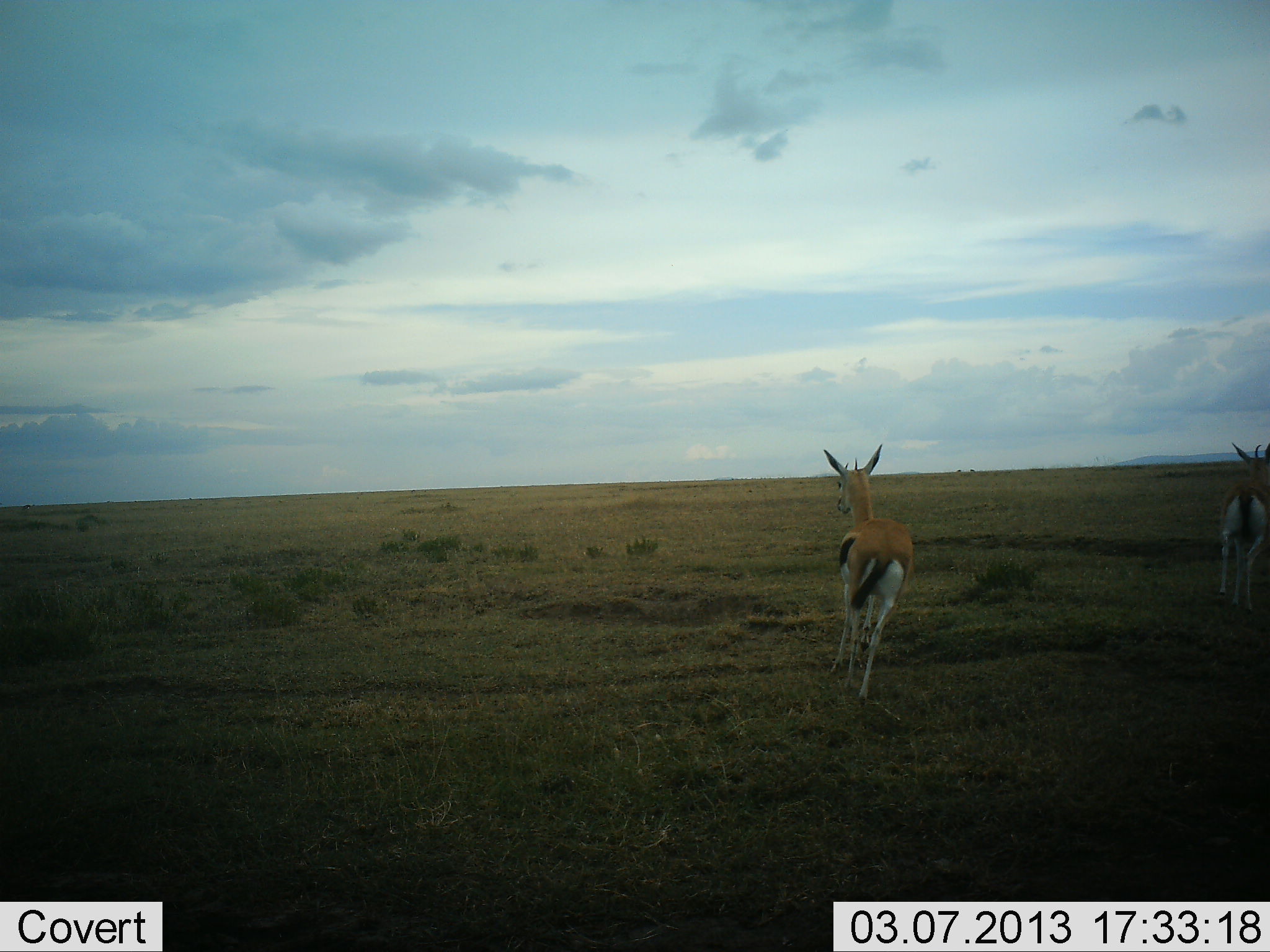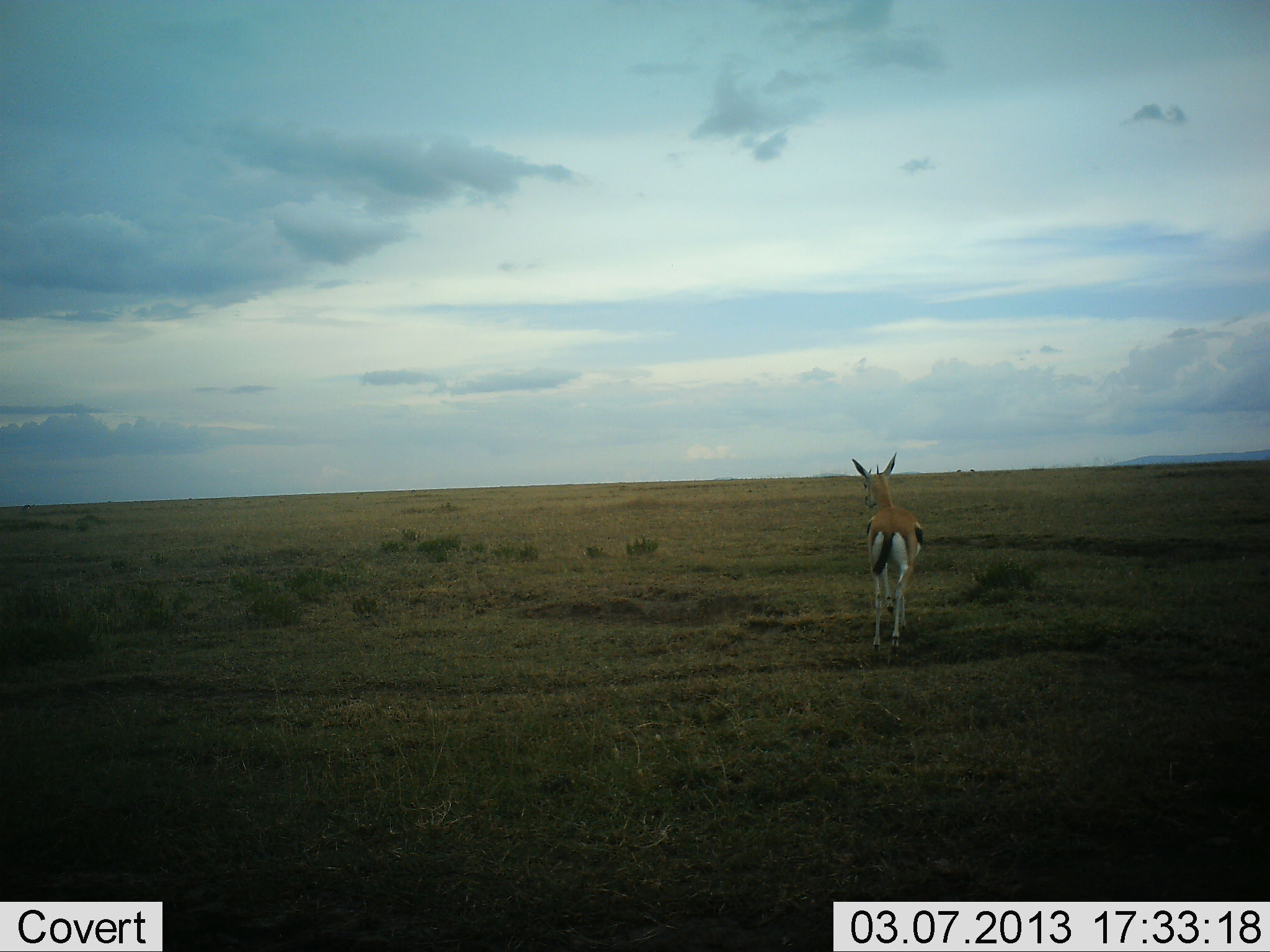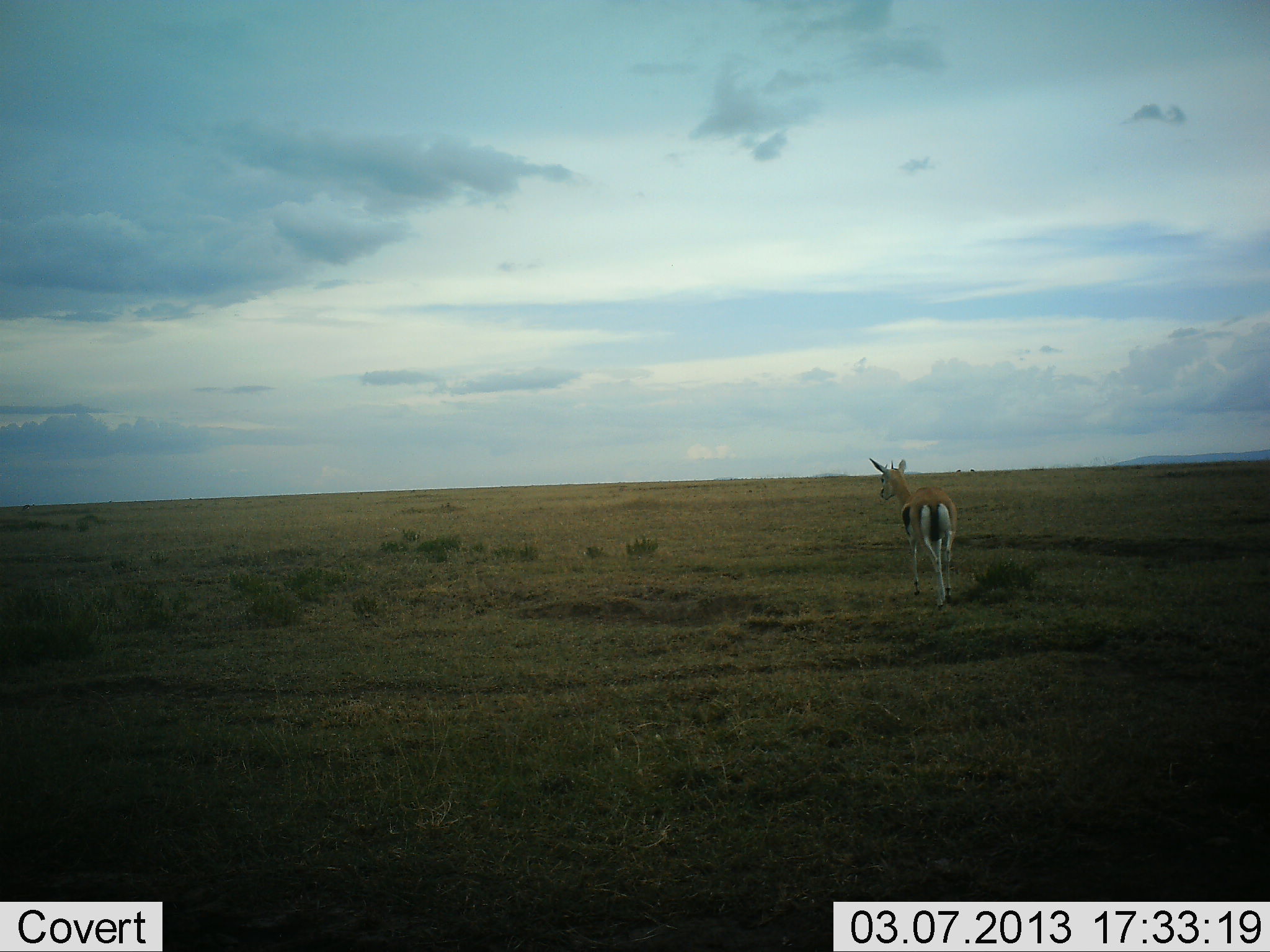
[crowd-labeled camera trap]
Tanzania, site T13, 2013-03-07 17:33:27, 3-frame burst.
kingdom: Animalia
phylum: Chordata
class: Mammalia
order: Artiodactyla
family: Bovidae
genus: Eudorcas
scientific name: Eudorcas thomsonii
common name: thomson's gazelle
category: gazellethomsons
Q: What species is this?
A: Gazellethomsons (thomson's gazelle) (Eudorcas thomsonii).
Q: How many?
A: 2.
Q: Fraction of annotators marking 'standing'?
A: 23%.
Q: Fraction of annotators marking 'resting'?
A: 0%.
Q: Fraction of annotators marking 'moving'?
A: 85%.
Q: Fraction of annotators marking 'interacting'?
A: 3%.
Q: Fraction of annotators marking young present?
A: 0%.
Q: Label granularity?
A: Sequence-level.